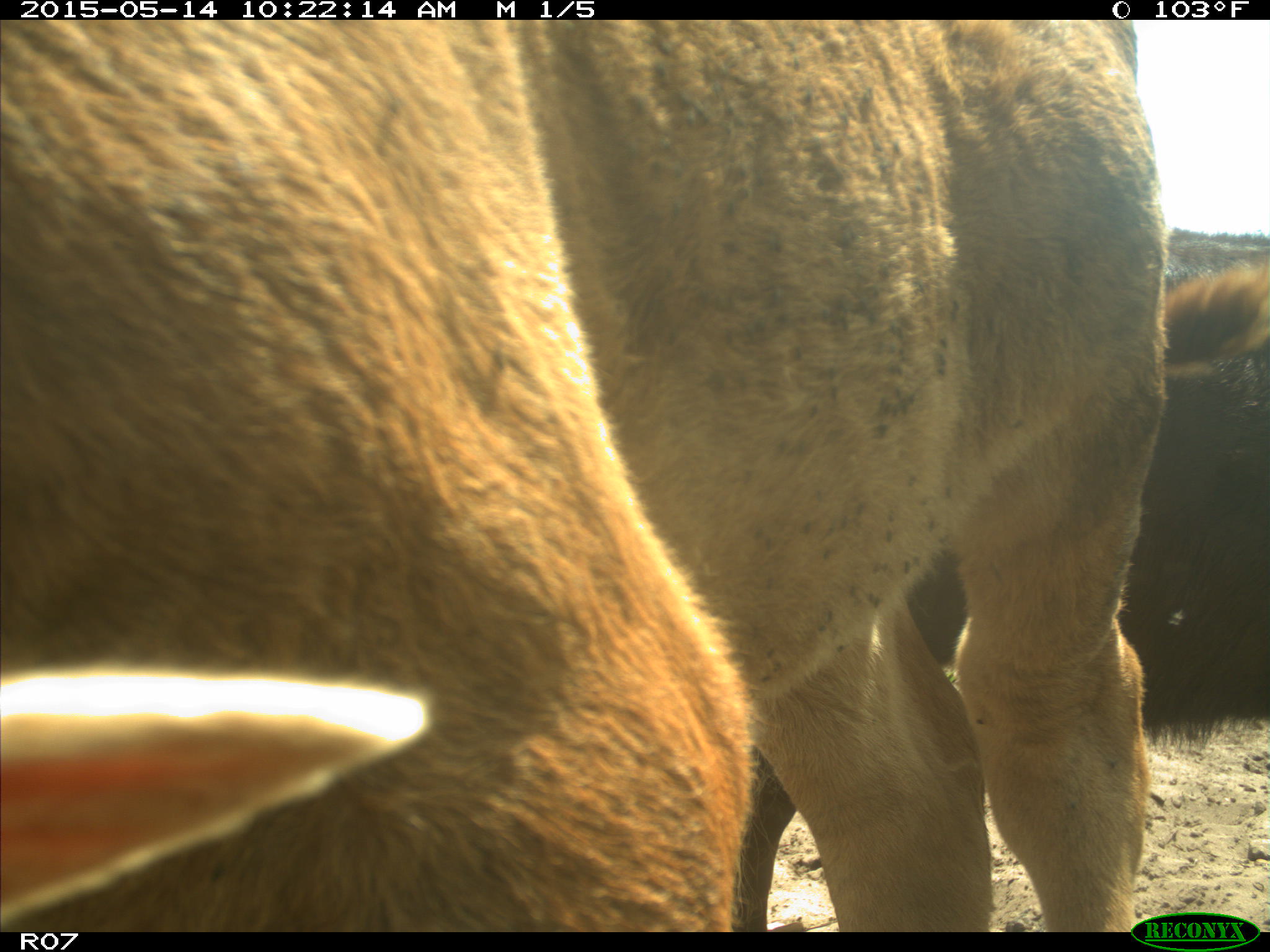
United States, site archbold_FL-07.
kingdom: Animalia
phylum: Chordata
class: Mammalia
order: Artiodactyla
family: Bovidae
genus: Bos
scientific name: Bos taurus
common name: domestic cow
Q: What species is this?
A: Bos taurus (domestic cow).